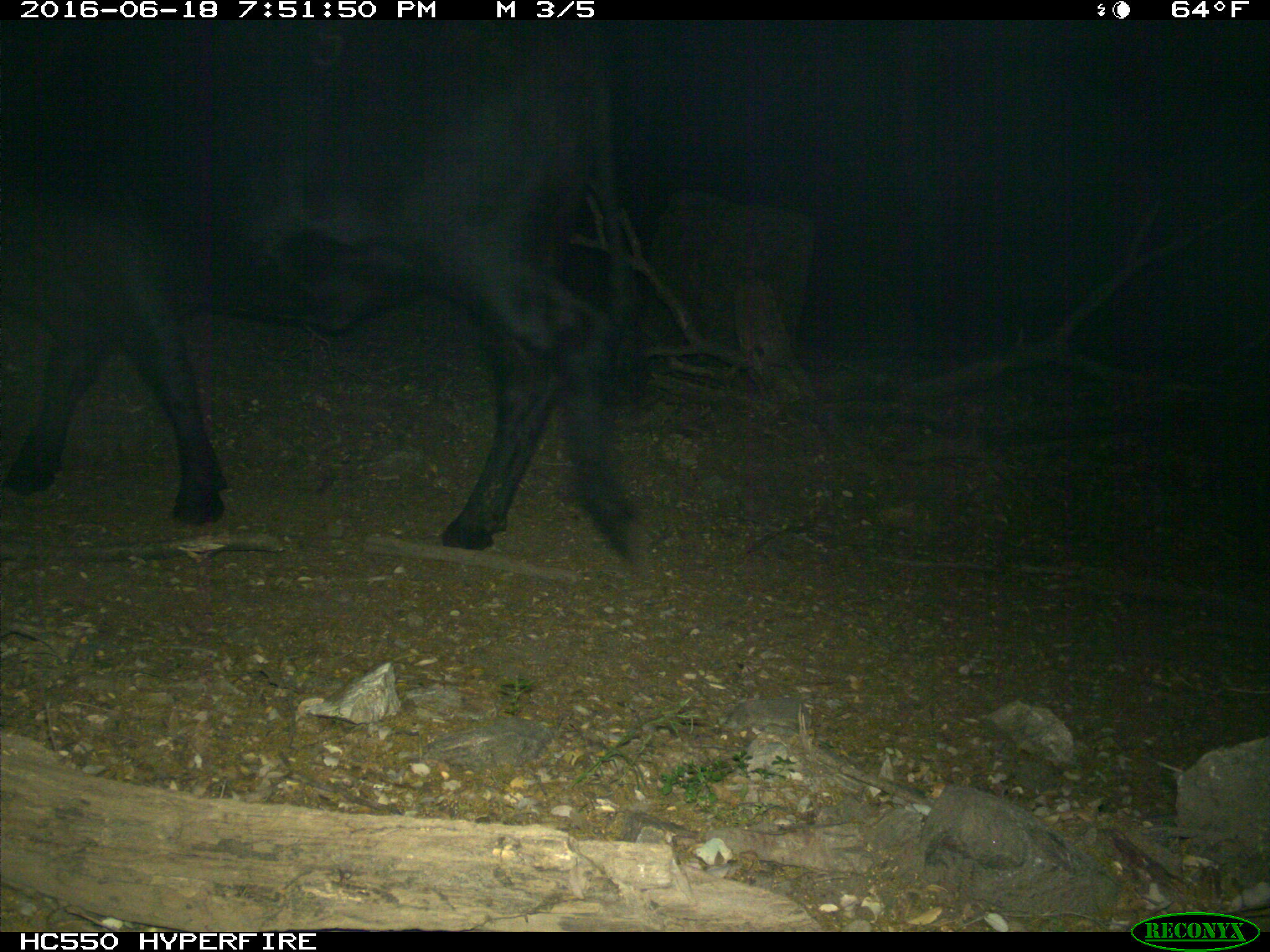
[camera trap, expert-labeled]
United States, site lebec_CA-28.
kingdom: Animalia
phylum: Chordata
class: Mammalia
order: Artiodactyla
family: Bovidae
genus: Bos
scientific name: Bos taurus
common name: domestic cow